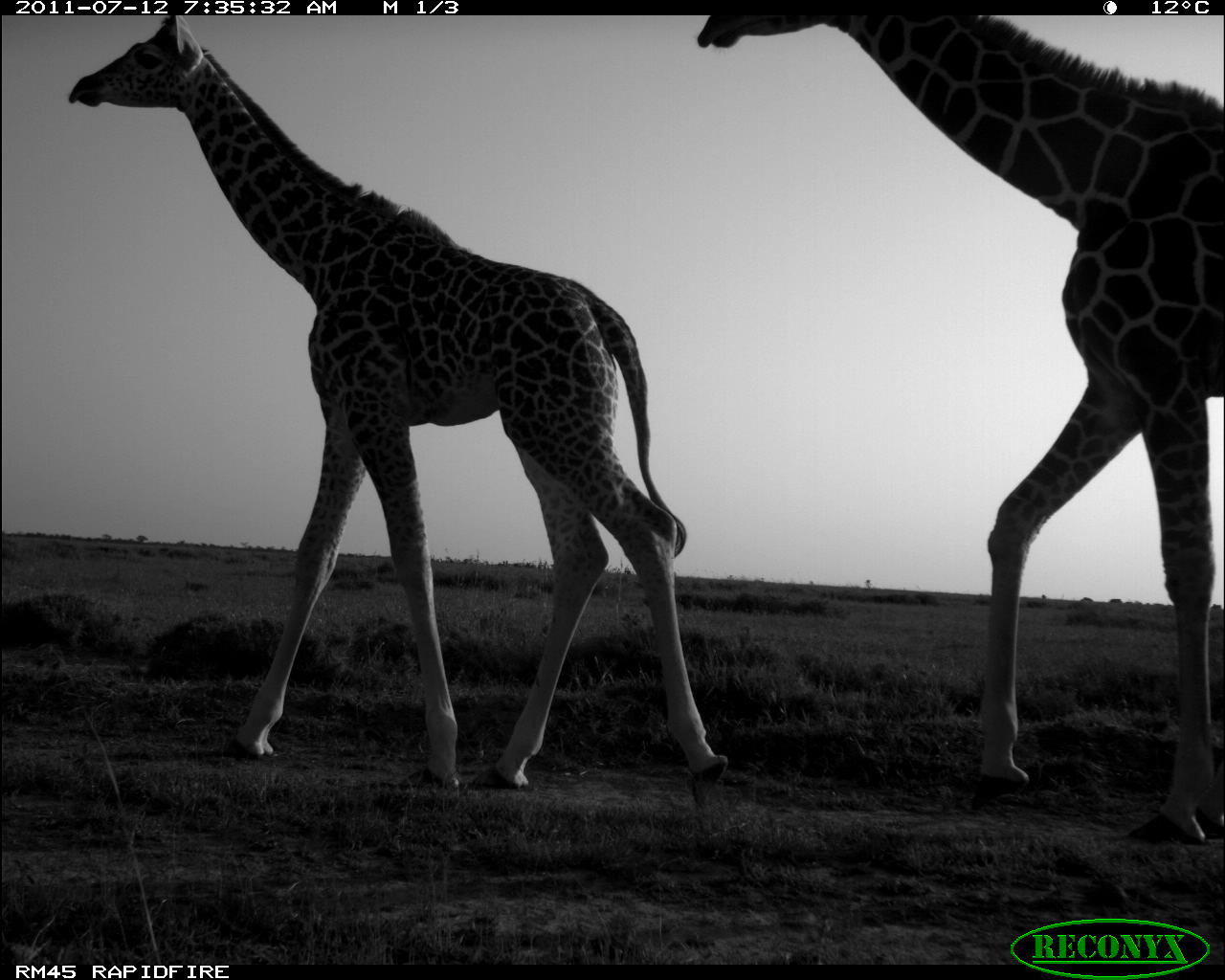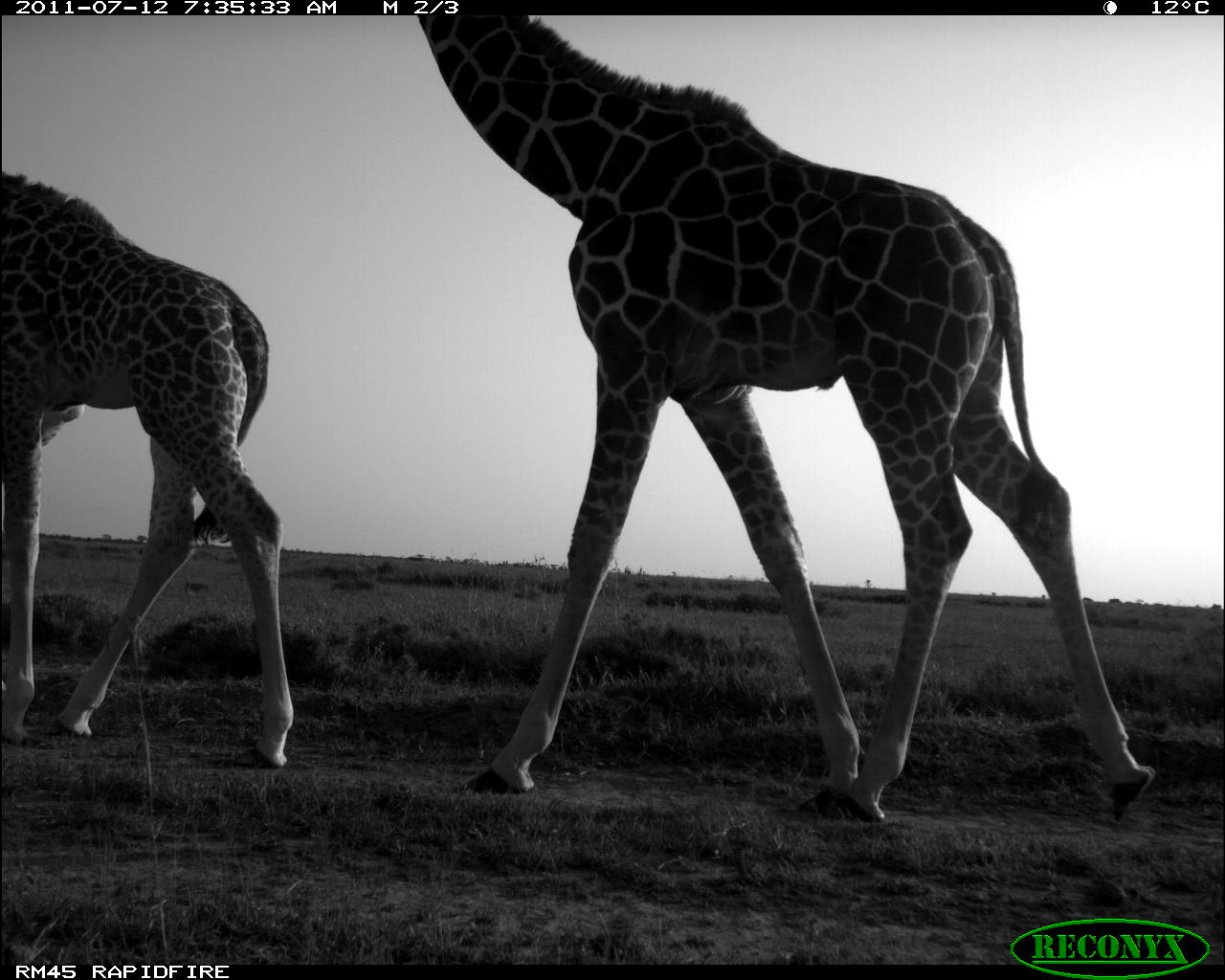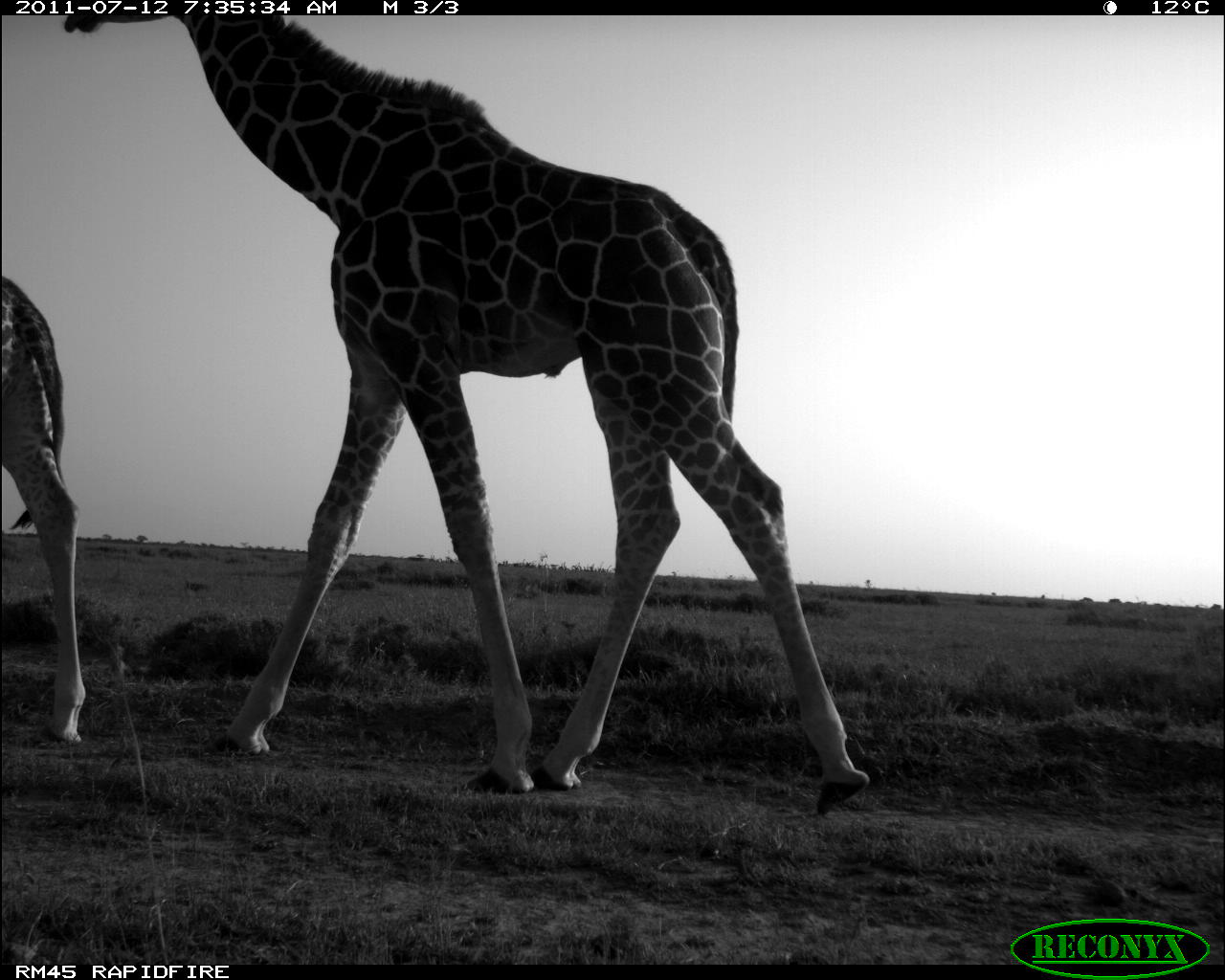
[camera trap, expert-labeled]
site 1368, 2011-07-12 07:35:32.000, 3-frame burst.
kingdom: Animalia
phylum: Chordata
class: Mammalia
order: Artiodactyla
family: Giraffidae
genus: Giraffa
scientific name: Giraffa camelopardalis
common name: giraffe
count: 2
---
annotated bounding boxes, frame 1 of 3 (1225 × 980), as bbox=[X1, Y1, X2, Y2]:
giraffa camelopardalis: bbox=[60, 9, 733, 811]; bbox=[691, 7, 1225, 850]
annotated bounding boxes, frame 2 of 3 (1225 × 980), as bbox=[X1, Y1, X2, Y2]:
giraffa camelopardalis: bbox=[412, 11, 1156, 821]; bbox=[0, 164, 293, 772]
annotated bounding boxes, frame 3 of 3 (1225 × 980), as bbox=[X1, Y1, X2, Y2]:
giraffa camelopardalis: bbox=[64, 15, 868, 813]; bbox=[0, 272, 84, 743]